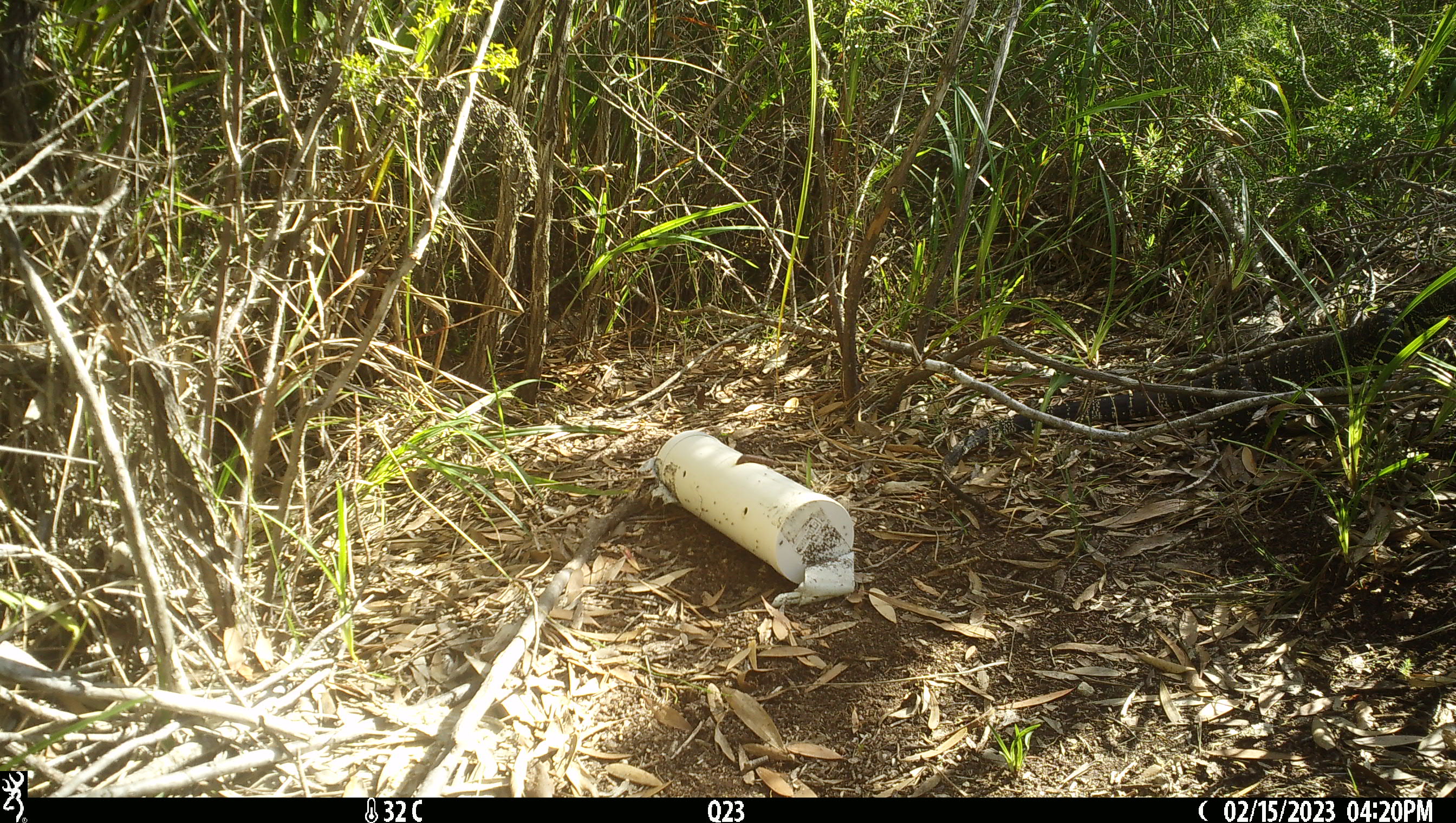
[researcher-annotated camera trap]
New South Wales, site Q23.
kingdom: Animalia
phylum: Chordata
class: Reptilia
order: Squamata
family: Varanidae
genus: Varanus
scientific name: Varanus varius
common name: lace monitor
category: goanna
Goanna (lace monitor) (Varanus varius).